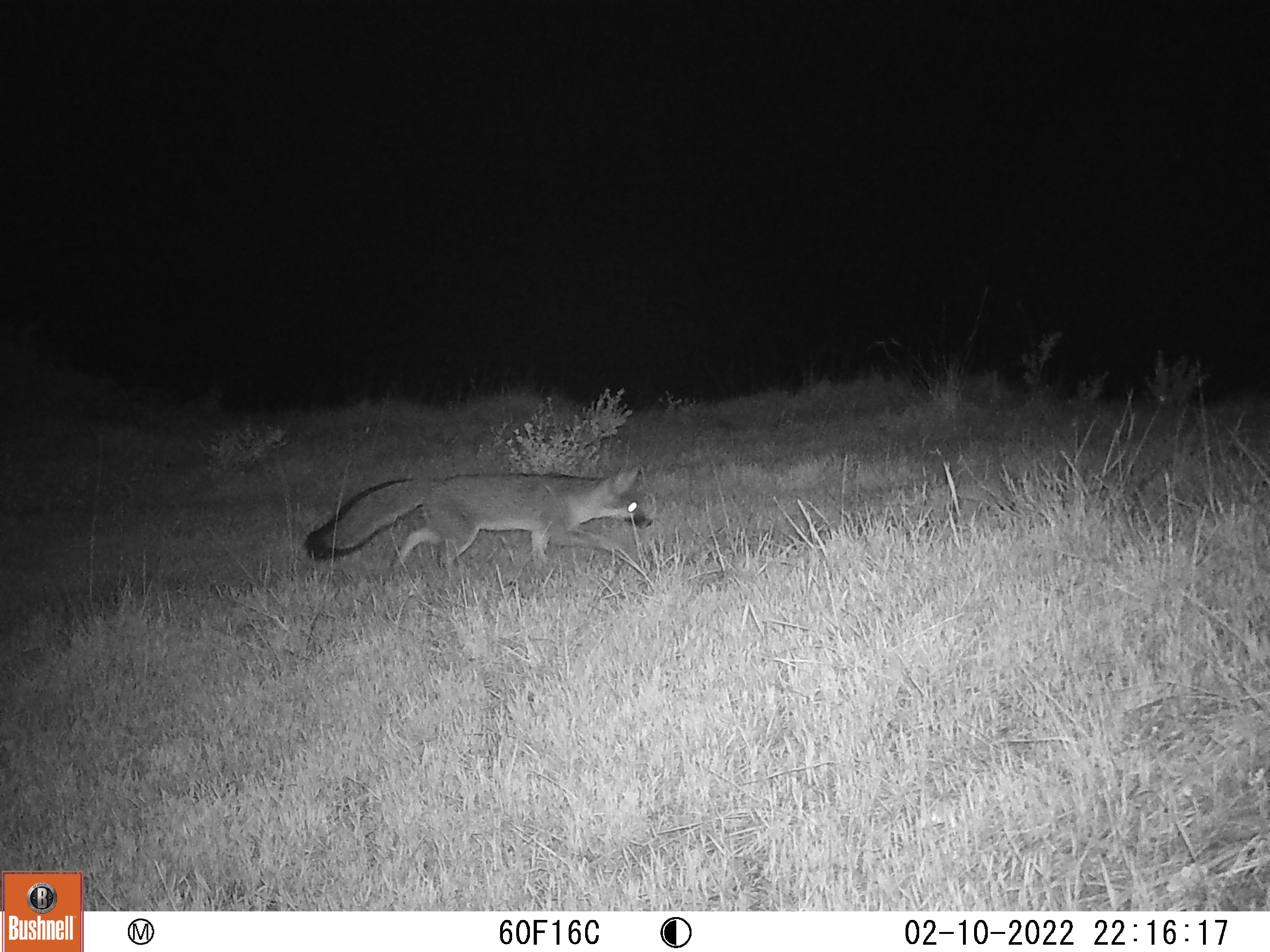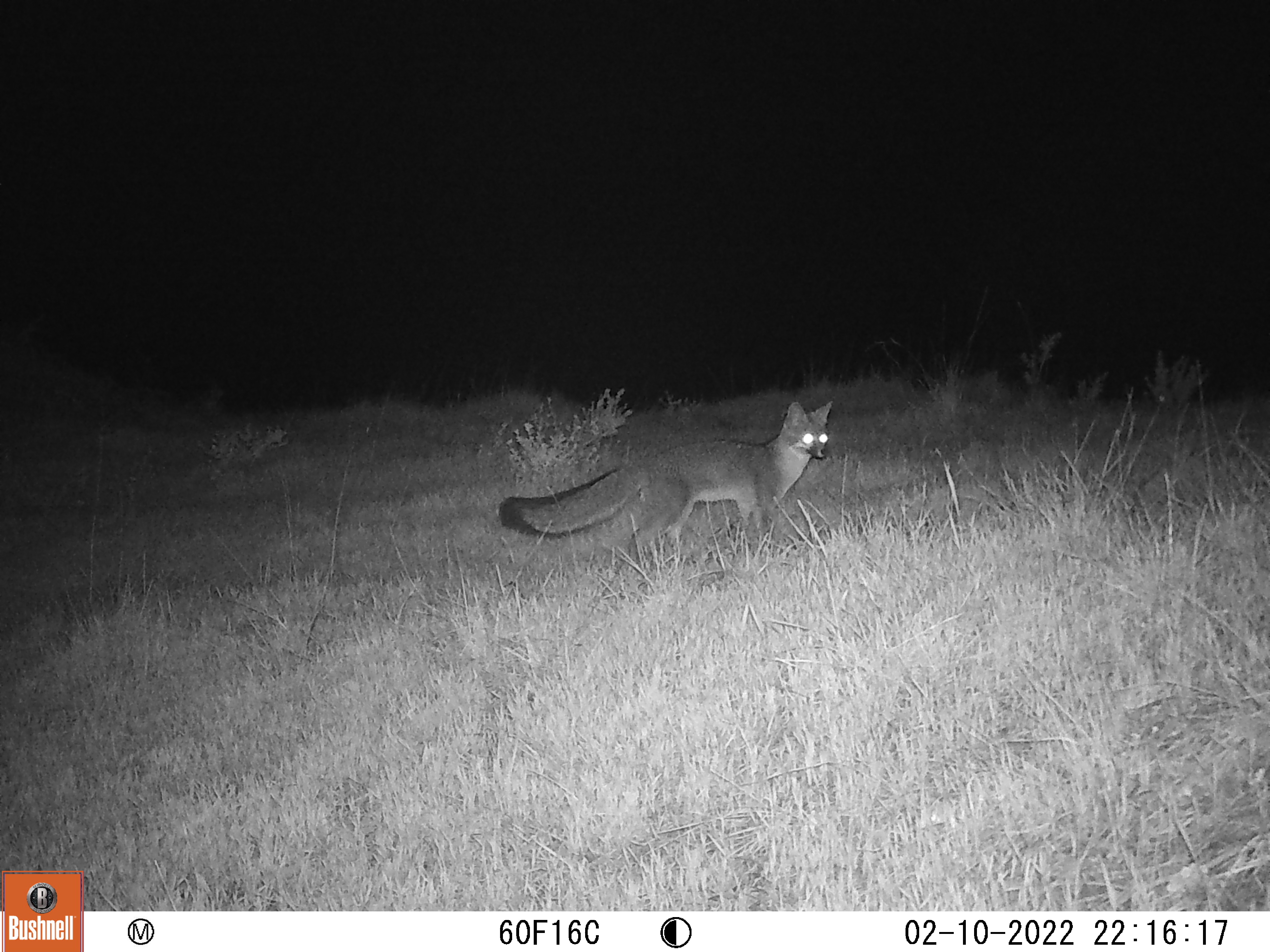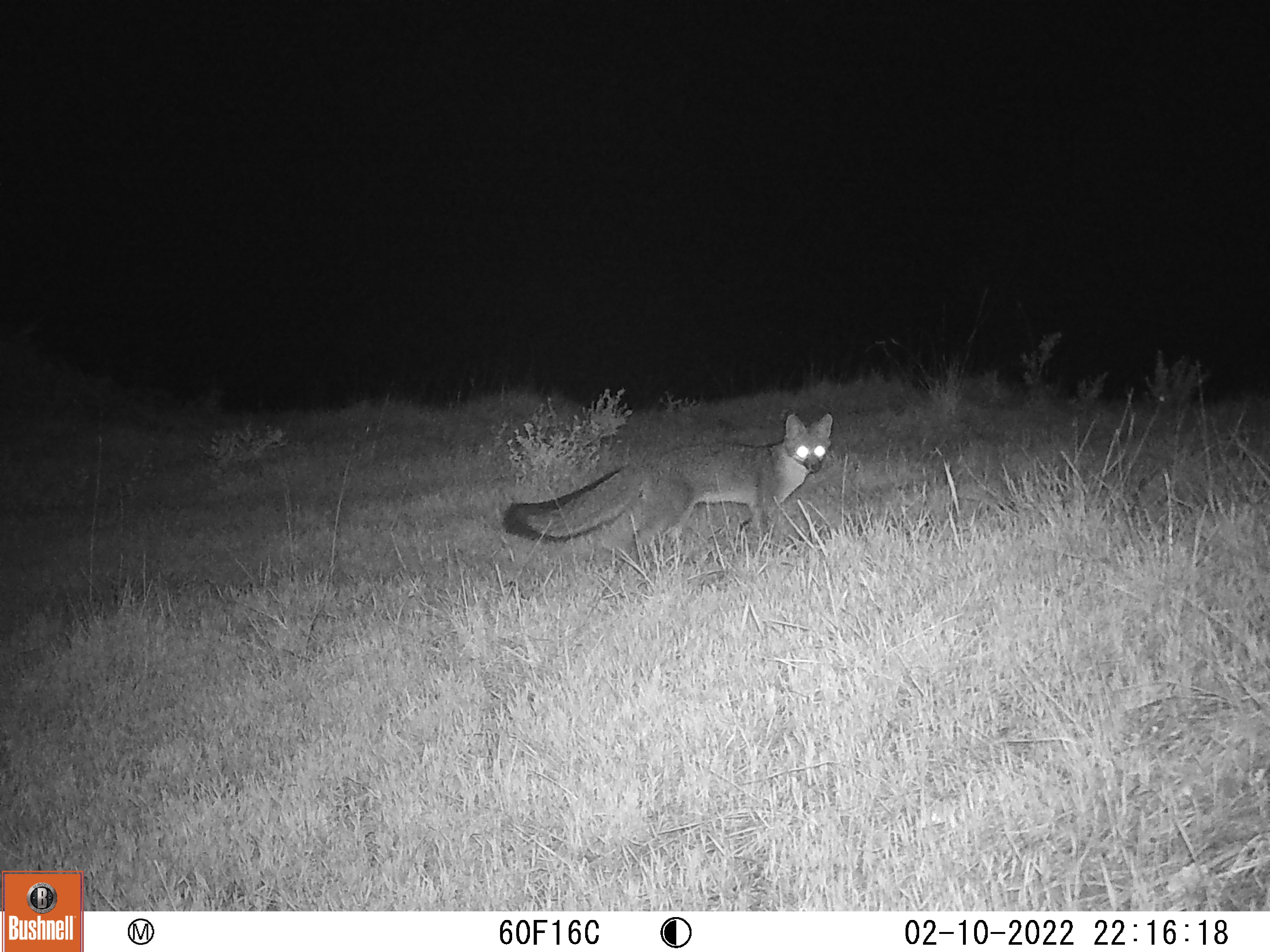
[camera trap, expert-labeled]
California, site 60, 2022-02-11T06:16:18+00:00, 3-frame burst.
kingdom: Animalia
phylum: Chordata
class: Mammalia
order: Carnivora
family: Canidae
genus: Urocyon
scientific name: Urocyon cinereoargenteus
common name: gray fox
Gray fox (Urocyon cinereoargenteus).